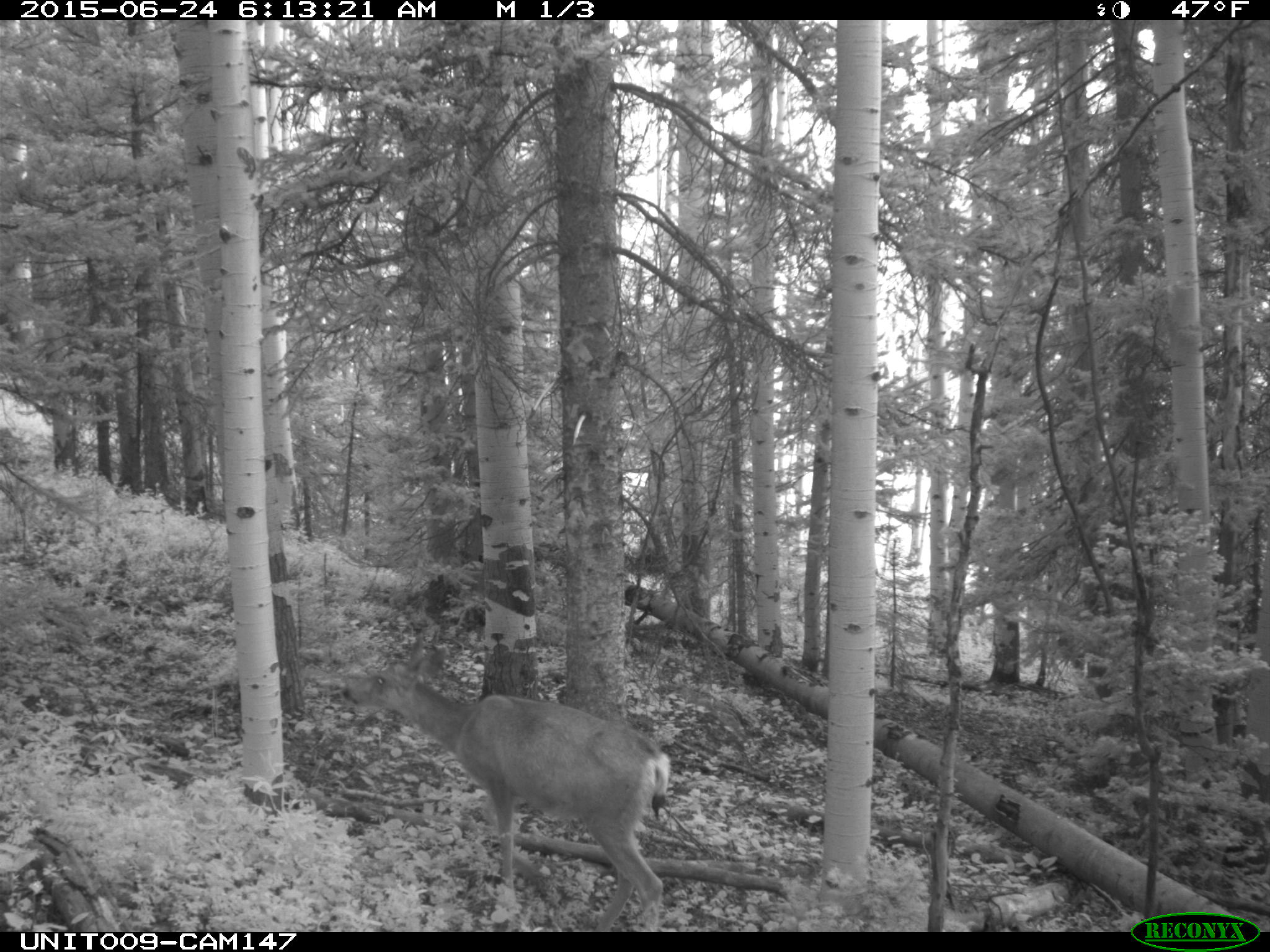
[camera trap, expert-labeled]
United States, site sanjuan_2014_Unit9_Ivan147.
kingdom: Animalia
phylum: Chordata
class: Mammalia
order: Artiodactyla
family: Cervidae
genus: Odocoileus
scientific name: Odocoileus hemionus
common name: mule deer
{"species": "Odocoileus hemionus (mule deer)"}